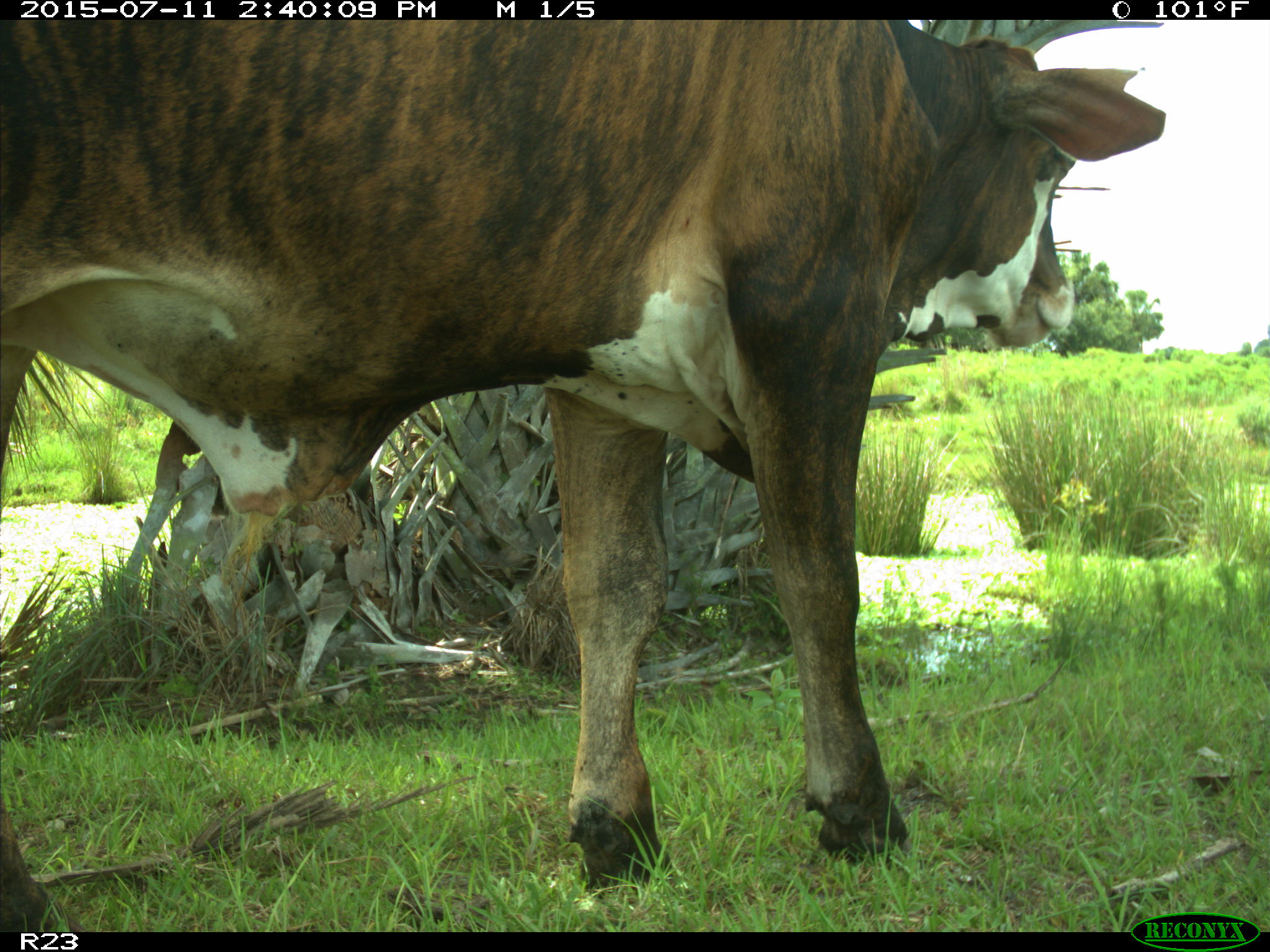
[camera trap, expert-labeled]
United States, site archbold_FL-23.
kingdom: Animalia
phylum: Chordata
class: Mammalia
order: Artiodactyla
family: Bovidae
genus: Bos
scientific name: Bos taurus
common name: domestic cow